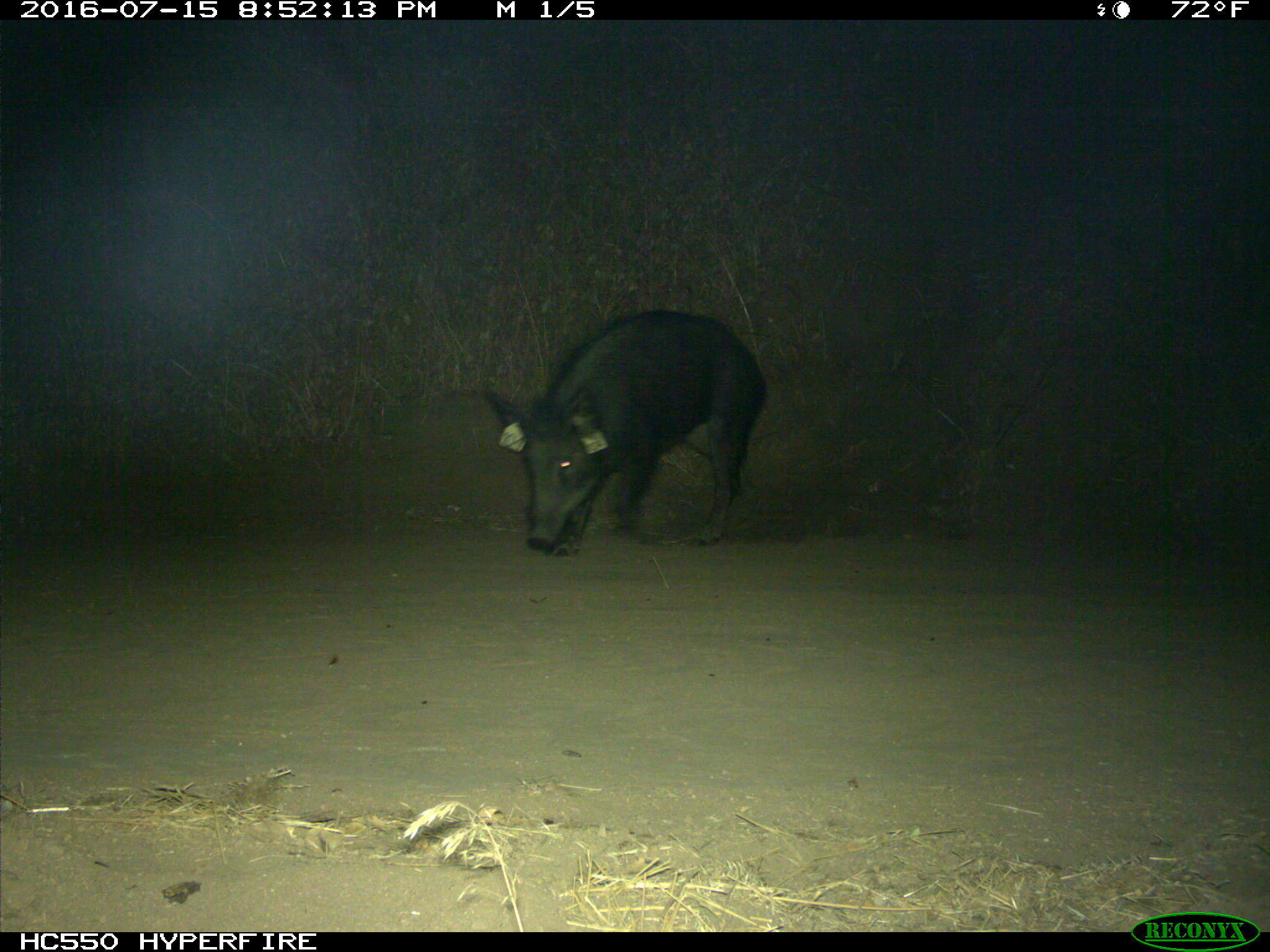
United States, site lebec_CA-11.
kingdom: Animalia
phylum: Chordata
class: Mammalia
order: Artiodactyla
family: Suidae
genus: Sus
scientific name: Sus scrofa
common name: wild boar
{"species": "Sus scrofa (wild boar)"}